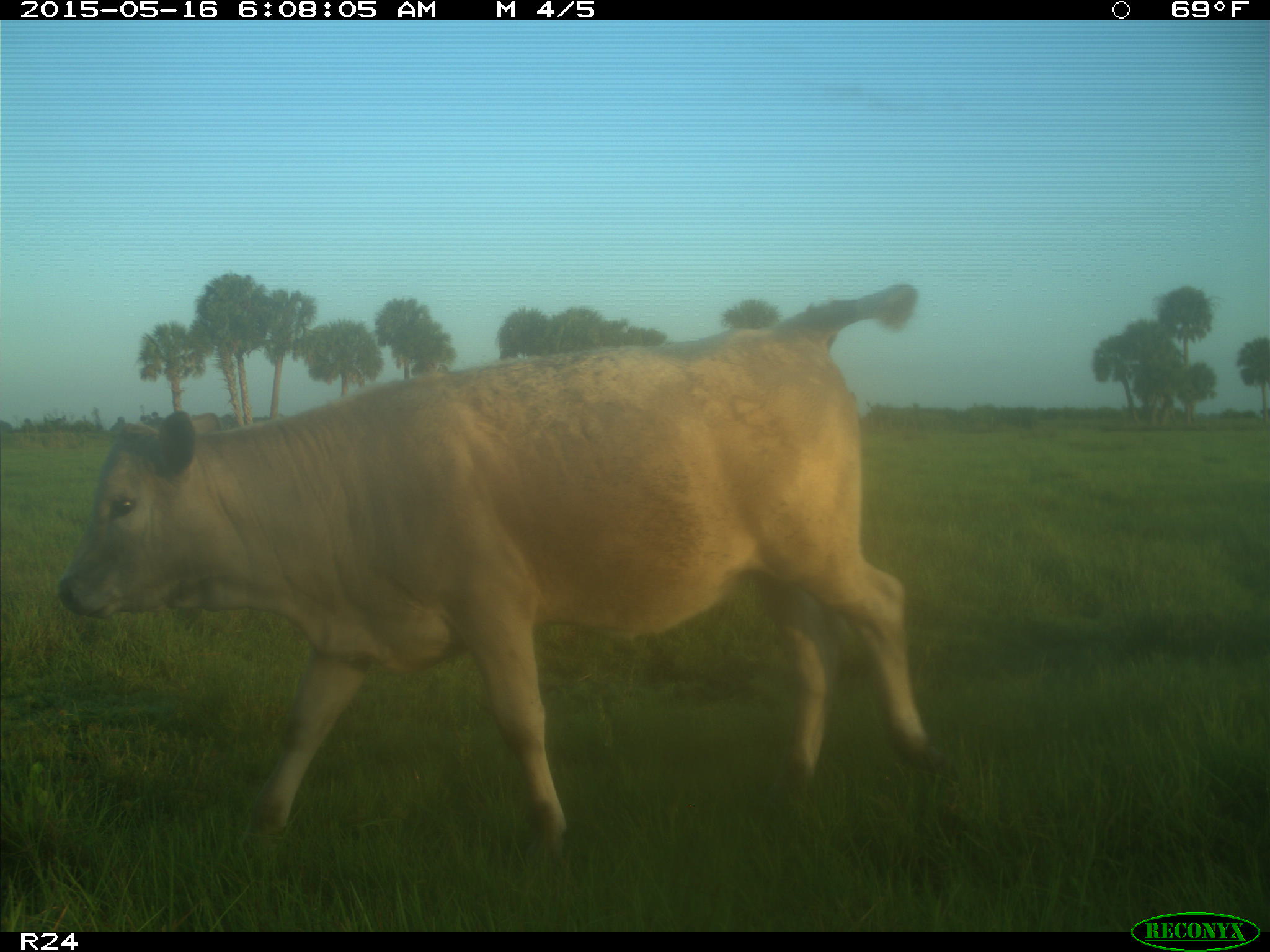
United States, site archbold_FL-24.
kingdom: Animalia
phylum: Chordata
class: Mammalia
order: Artiodactyla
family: Bovidae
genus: Bos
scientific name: Bos taurus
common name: domestic cow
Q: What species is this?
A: Bos taurus (domestic cow).